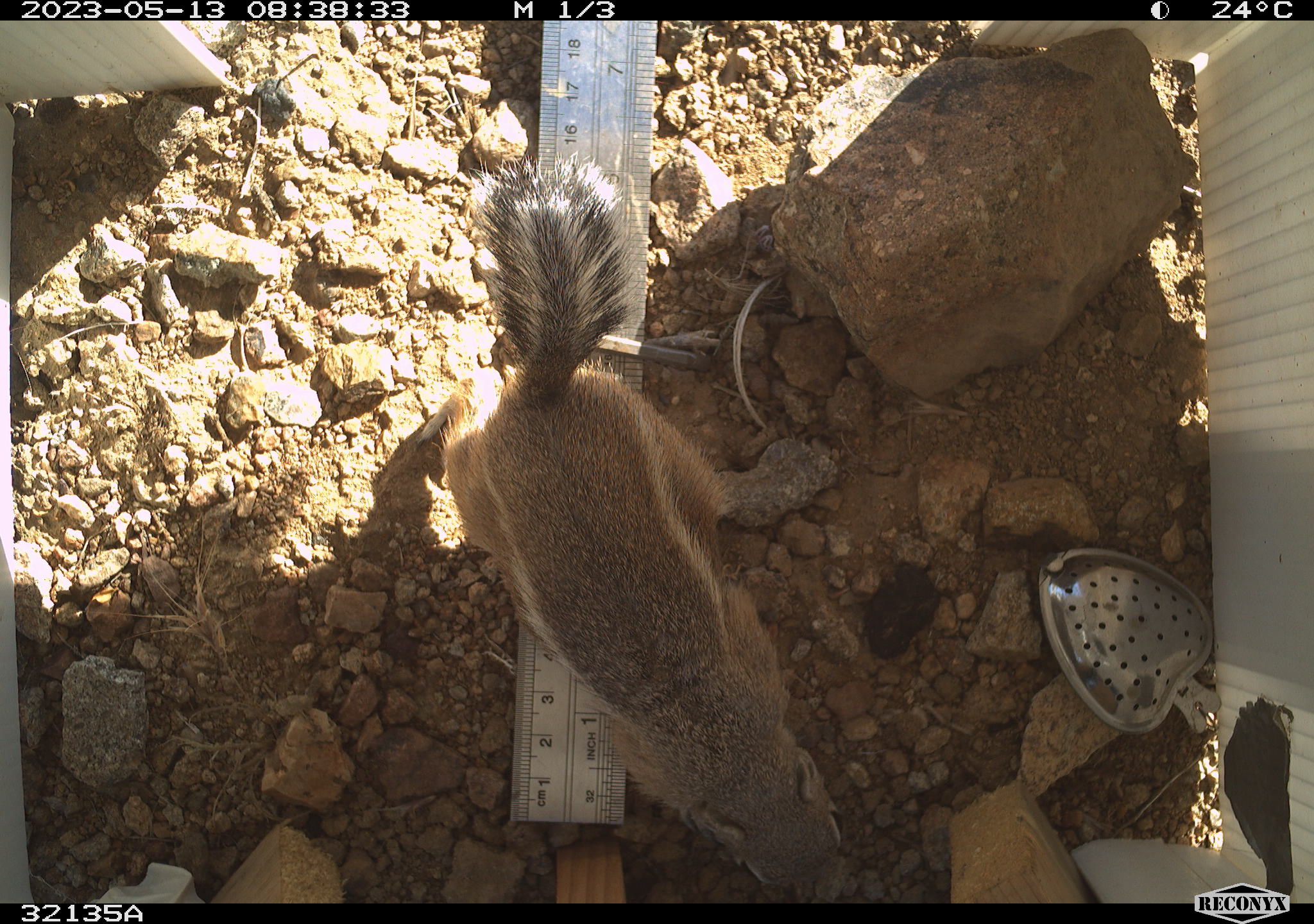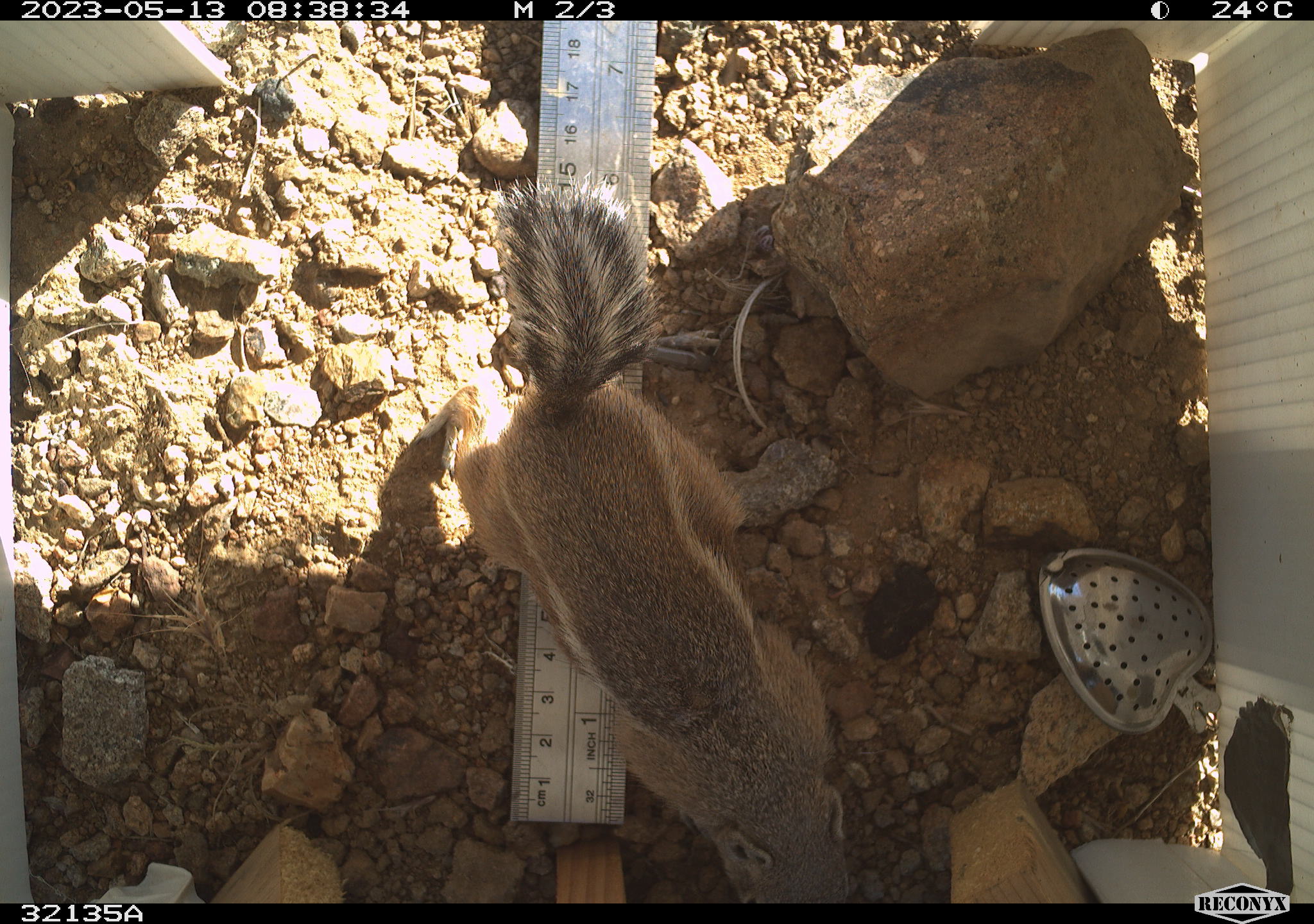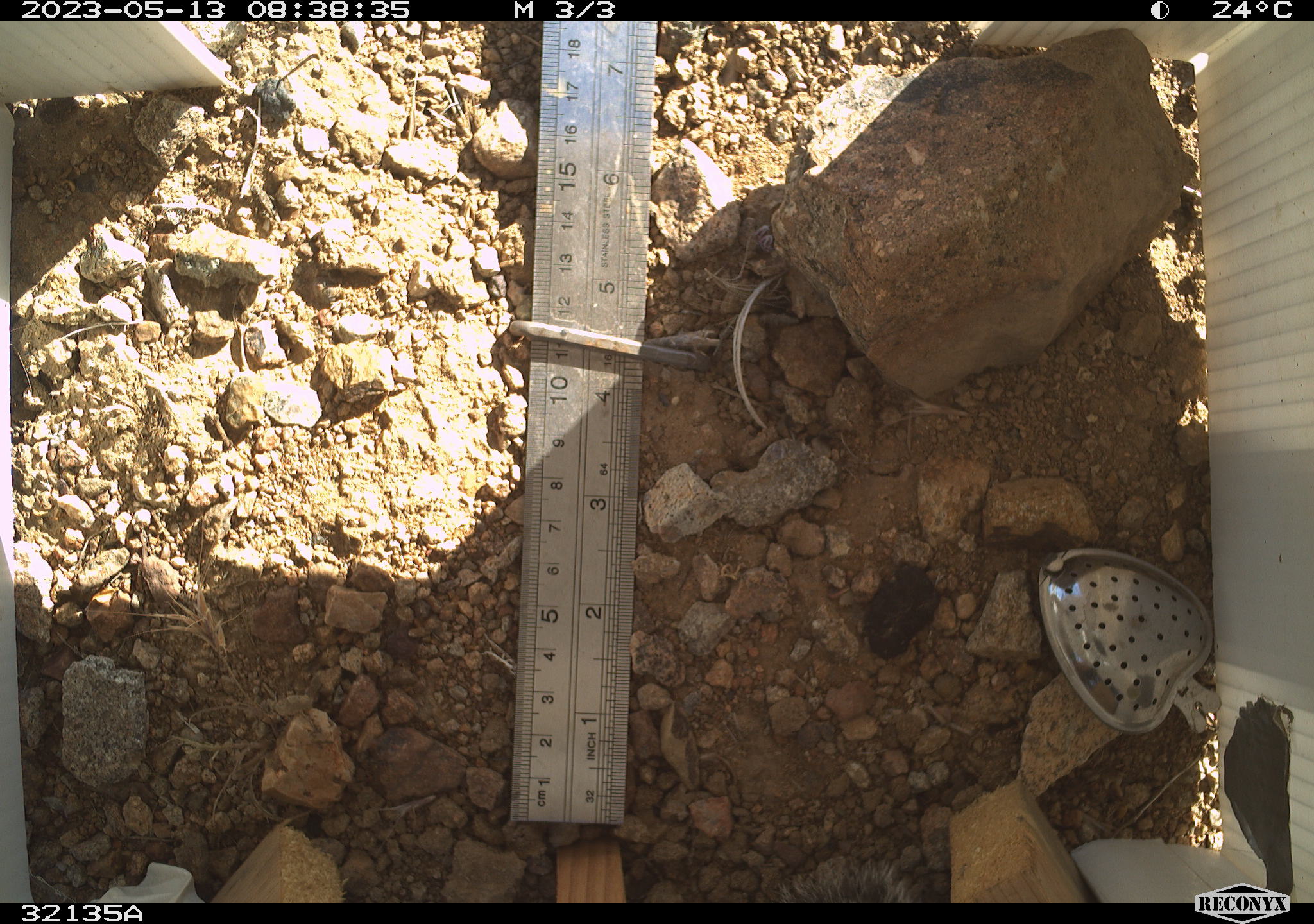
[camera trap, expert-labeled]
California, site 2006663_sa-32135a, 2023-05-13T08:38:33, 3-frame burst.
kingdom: Animalia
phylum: Chordata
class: Mammalia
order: Rodentia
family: Sciuridae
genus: Ammospermophilus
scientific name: Ammospermophilus leucurus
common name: white-tailed antelope squirrel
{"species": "white-tailed antelope squirrel (Ammospermophilus leucurus)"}